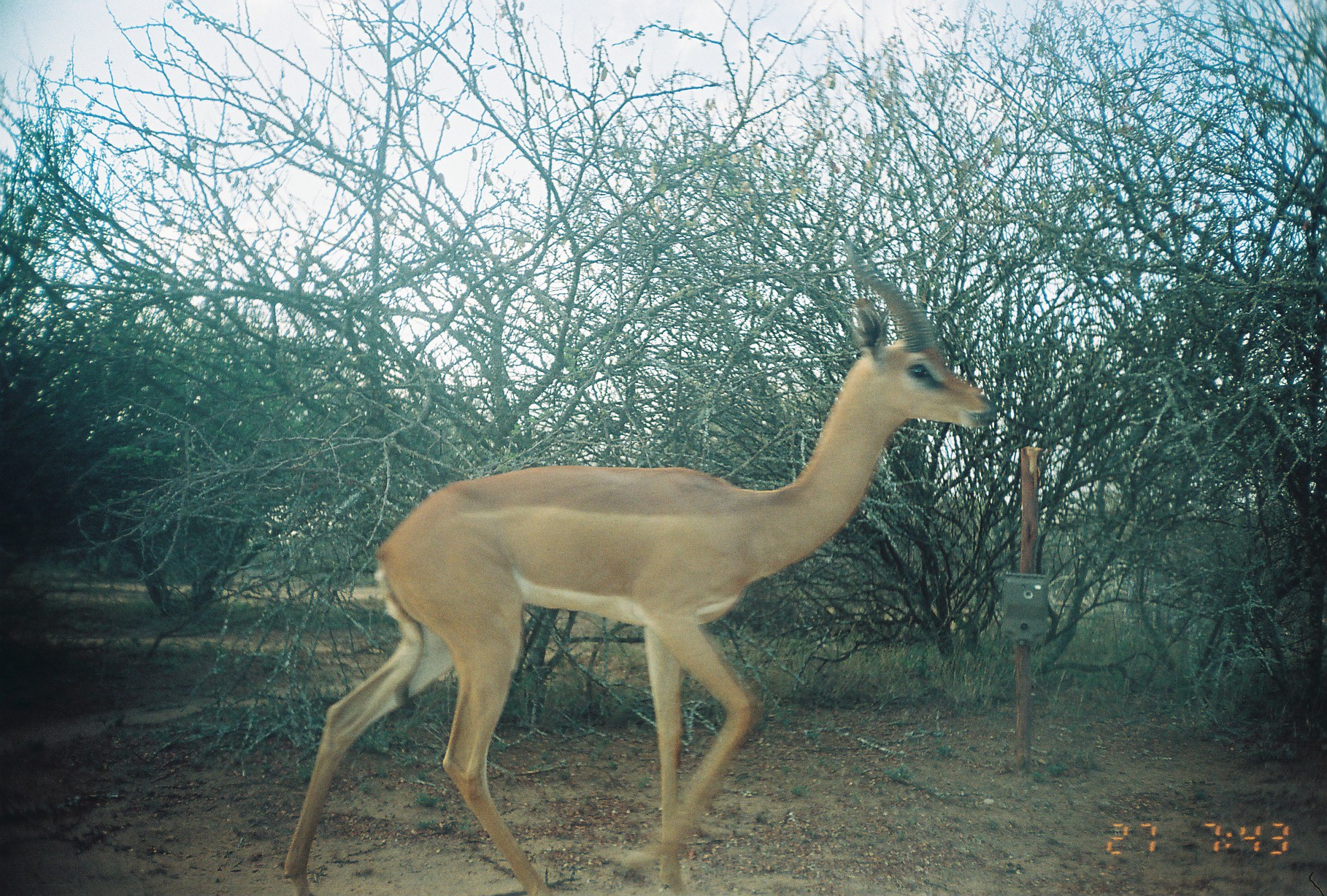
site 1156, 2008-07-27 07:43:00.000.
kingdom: Animalia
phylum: Chordata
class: Mammalia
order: Artiodactyla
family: Bovidae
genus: Litocranius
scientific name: Litocranius walleri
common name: gerenuk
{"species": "Litocranius walleri (gerenuk)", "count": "1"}